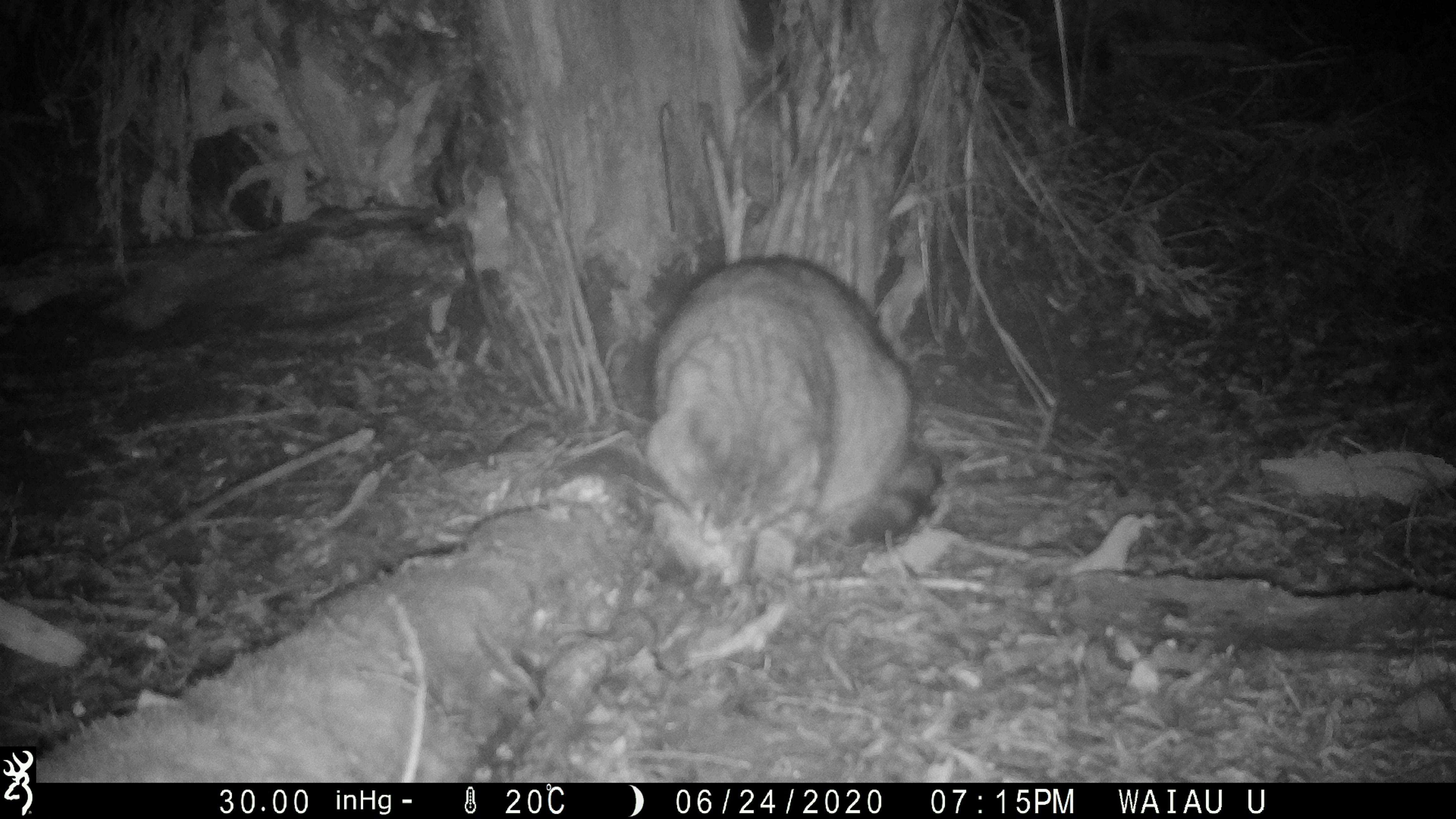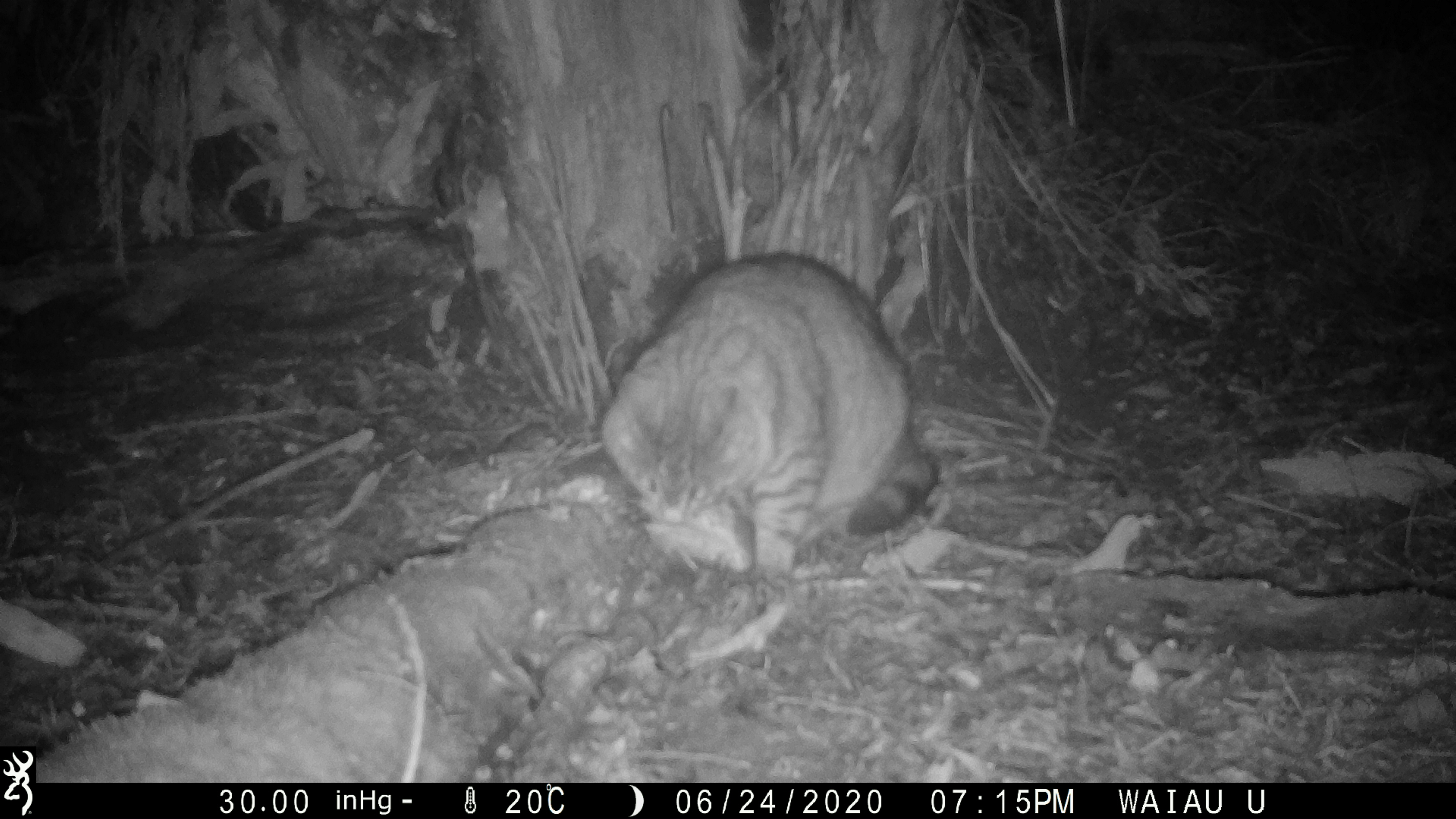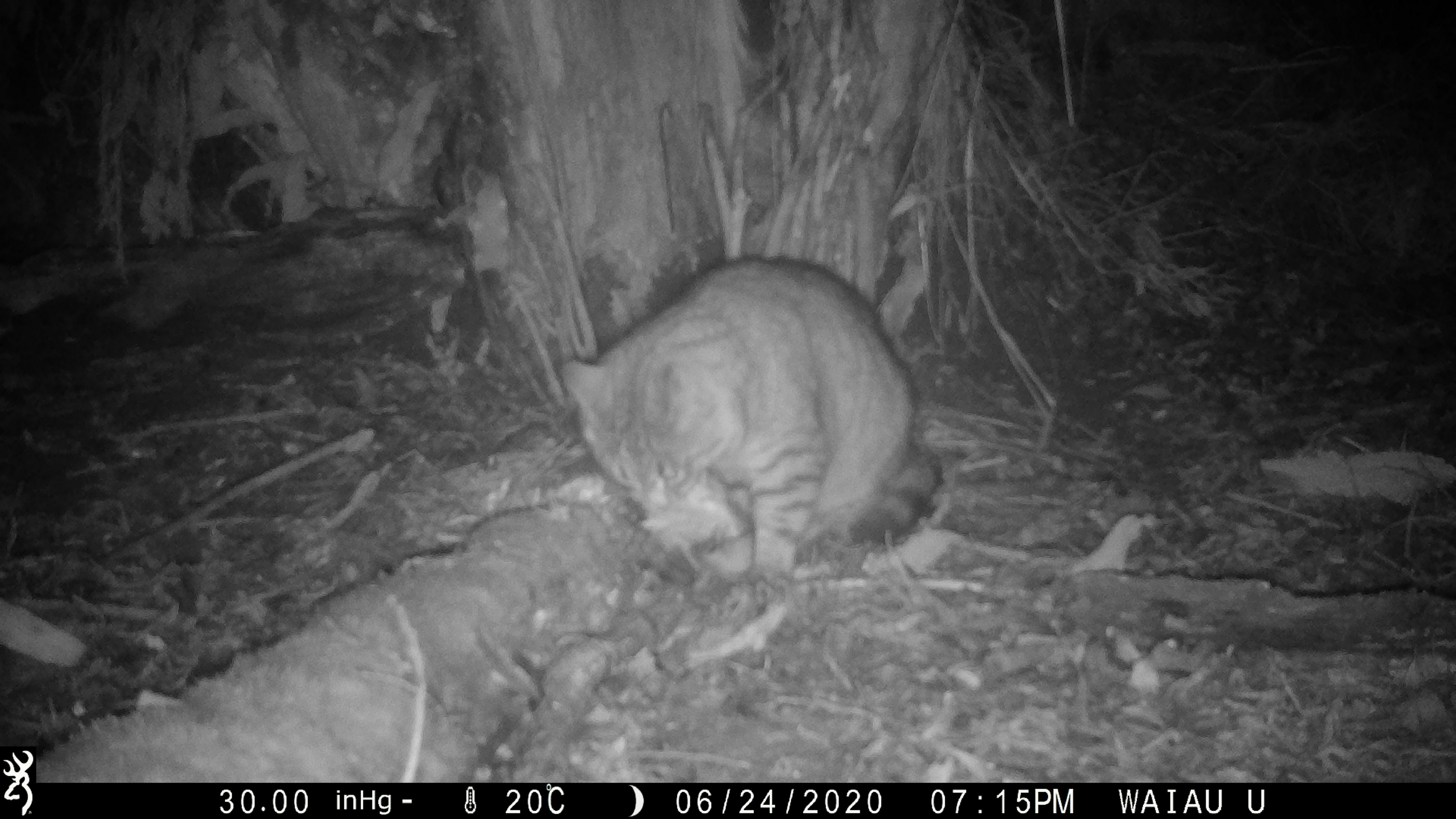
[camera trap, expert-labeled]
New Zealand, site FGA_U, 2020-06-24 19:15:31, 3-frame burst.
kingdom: Animalia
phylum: Chordata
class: Mammalia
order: Carnivora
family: Felidae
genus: Felis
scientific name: Felis catus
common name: domestic cat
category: cat